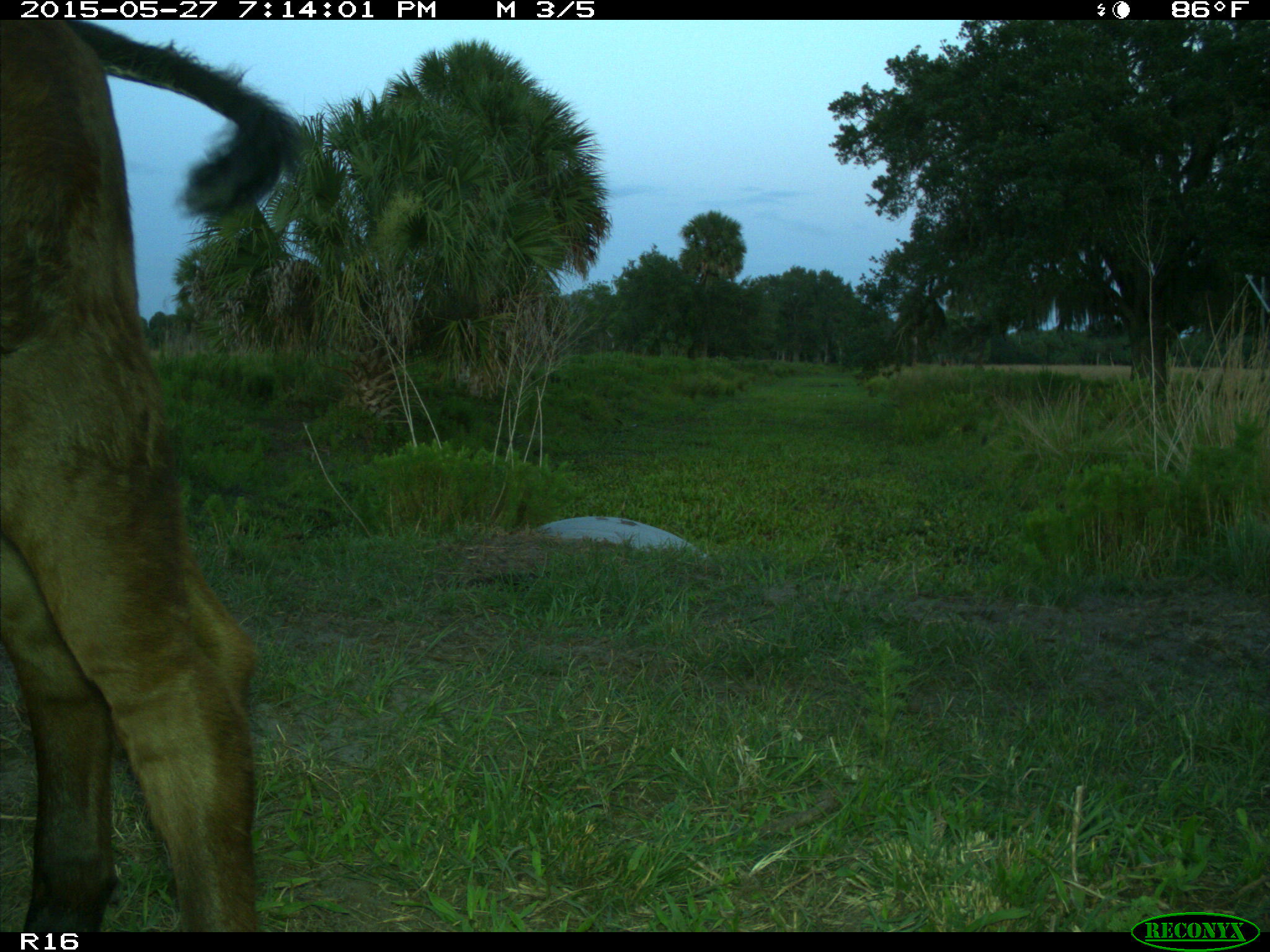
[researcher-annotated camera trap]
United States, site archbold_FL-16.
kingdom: Animalia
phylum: Chordata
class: Mammalia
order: Artiodactyla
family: Bovidae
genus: Bos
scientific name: Bos taurus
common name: domestic cow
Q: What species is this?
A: Bos taurus (domestic cow).